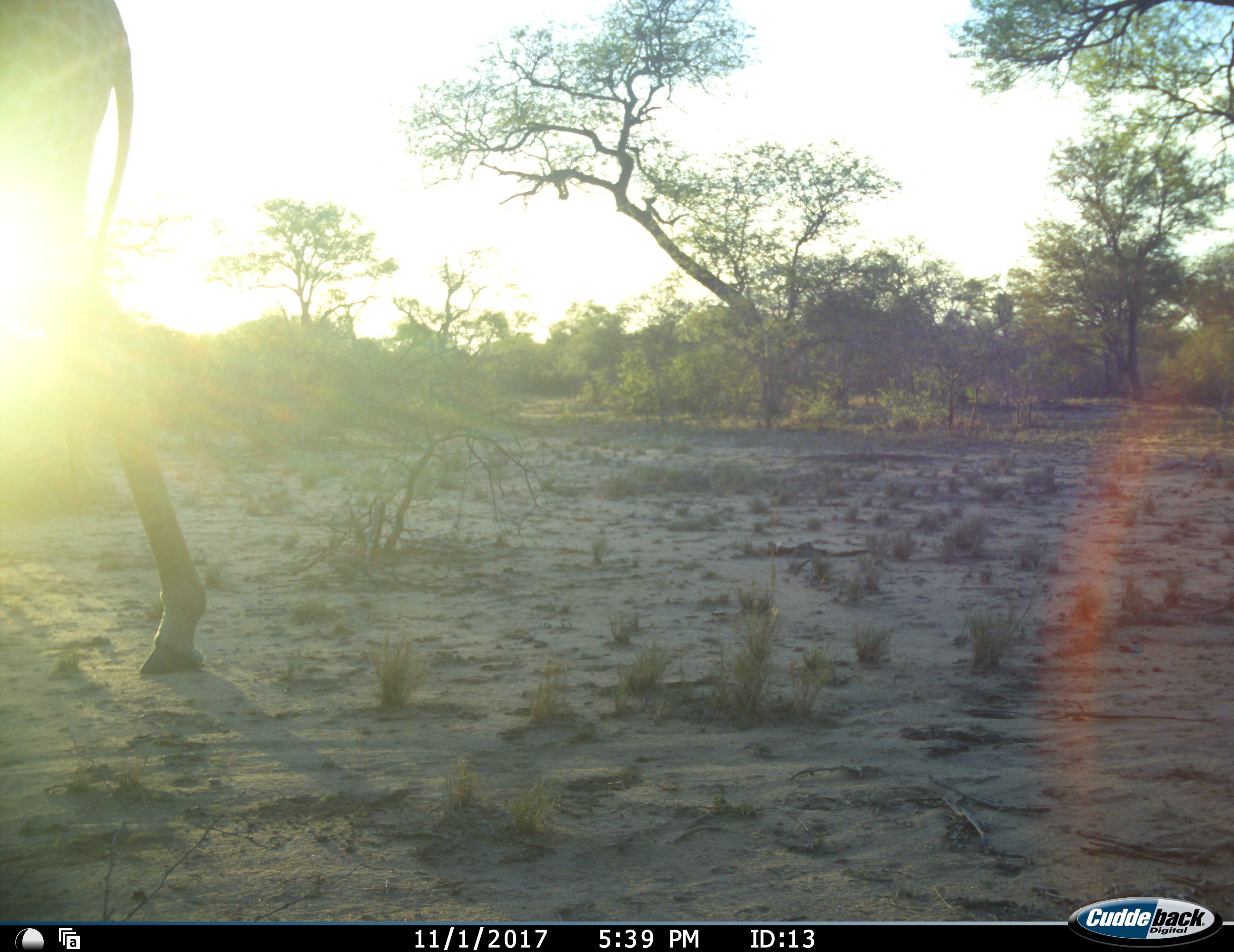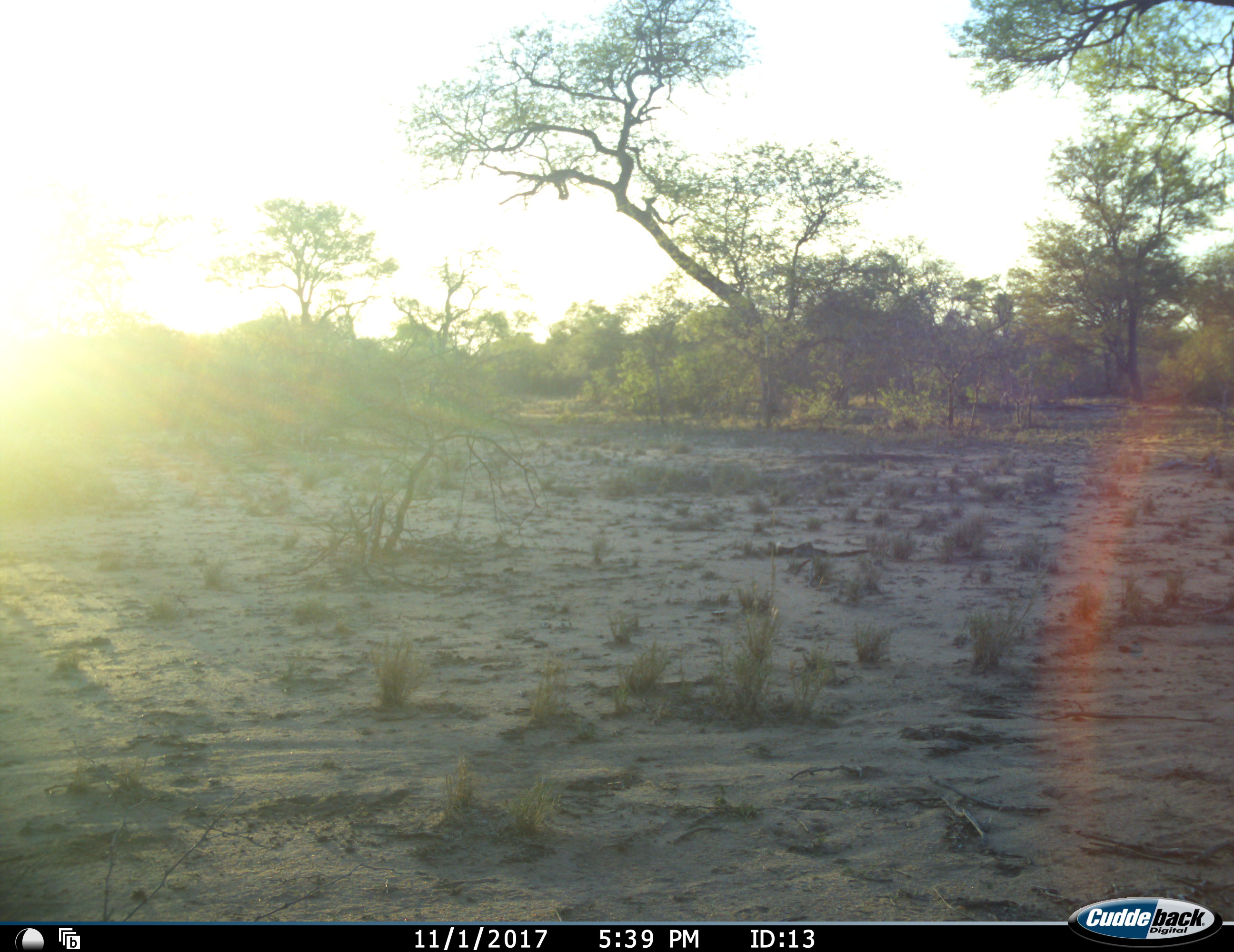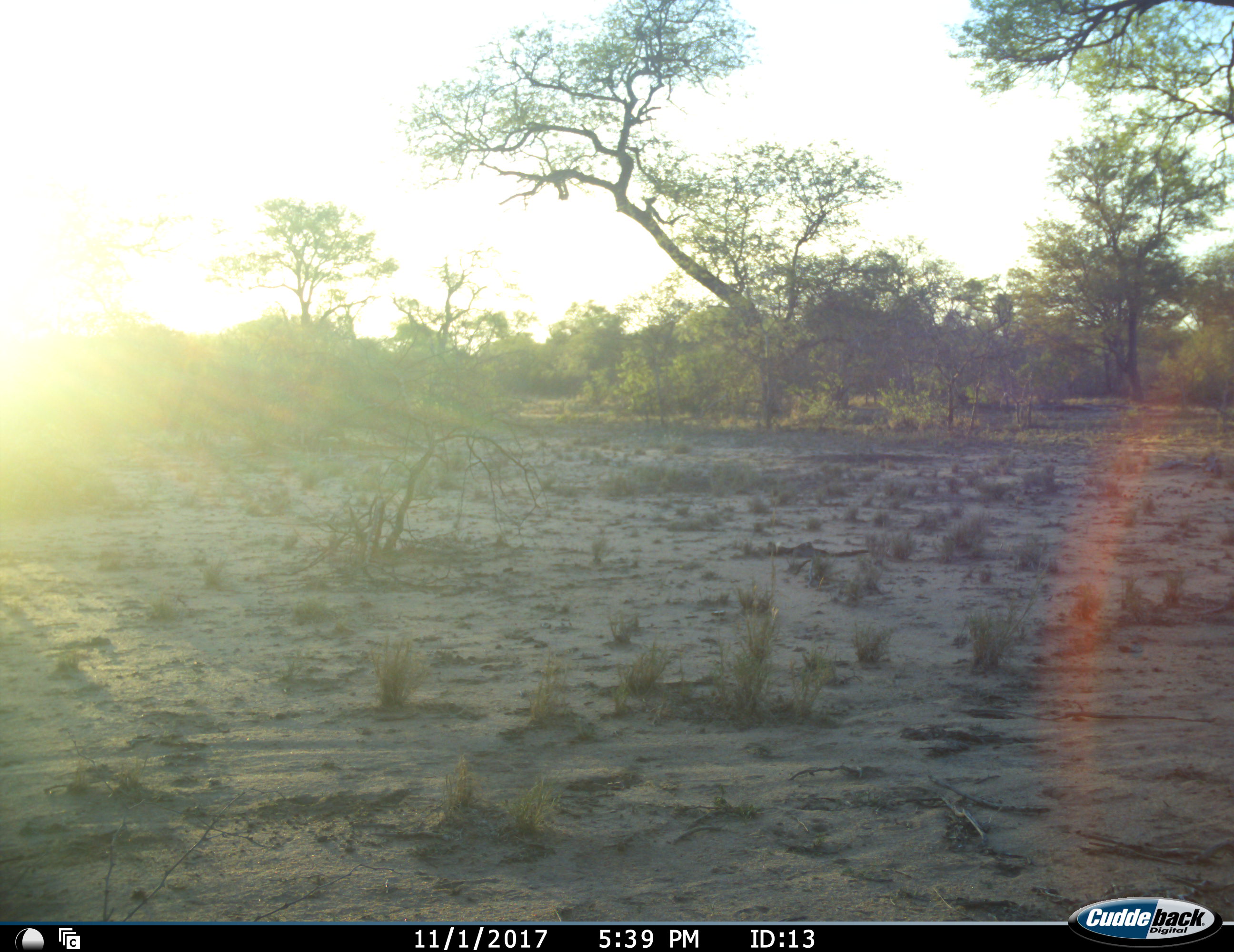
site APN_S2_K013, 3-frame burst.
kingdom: Animalia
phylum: Chordata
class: Mammalia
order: Artiodactyla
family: Giraffidae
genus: Giraffa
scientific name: Giraffa camelopardalis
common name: giraffe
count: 1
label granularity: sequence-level